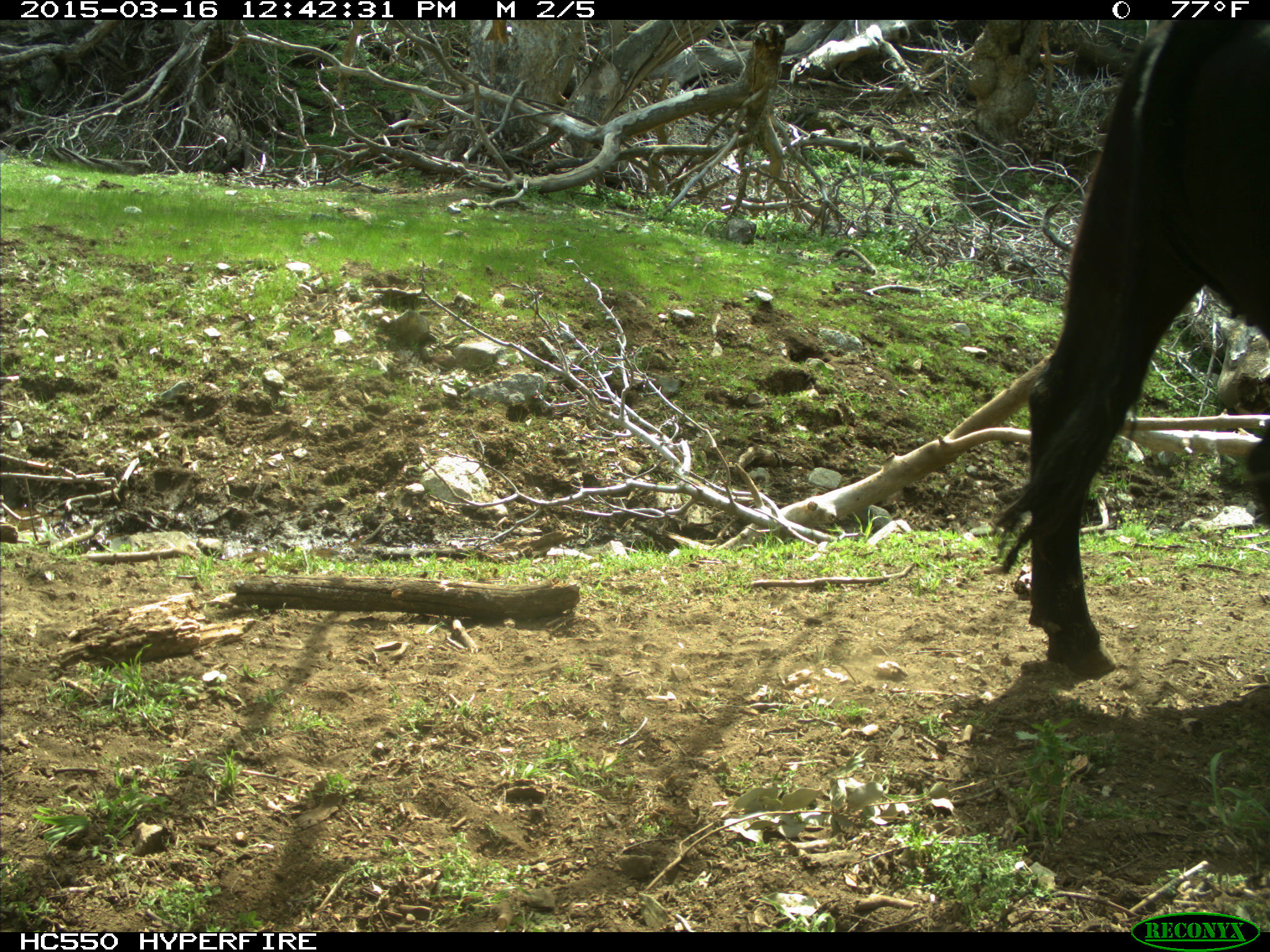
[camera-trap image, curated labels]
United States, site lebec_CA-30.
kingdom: Animalia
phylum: Chordata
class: Mammalia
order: Artiodactyla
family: Bovidae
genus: Bos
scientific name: Bos taurus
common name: domestic cow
Bos taurus (domestic cow).